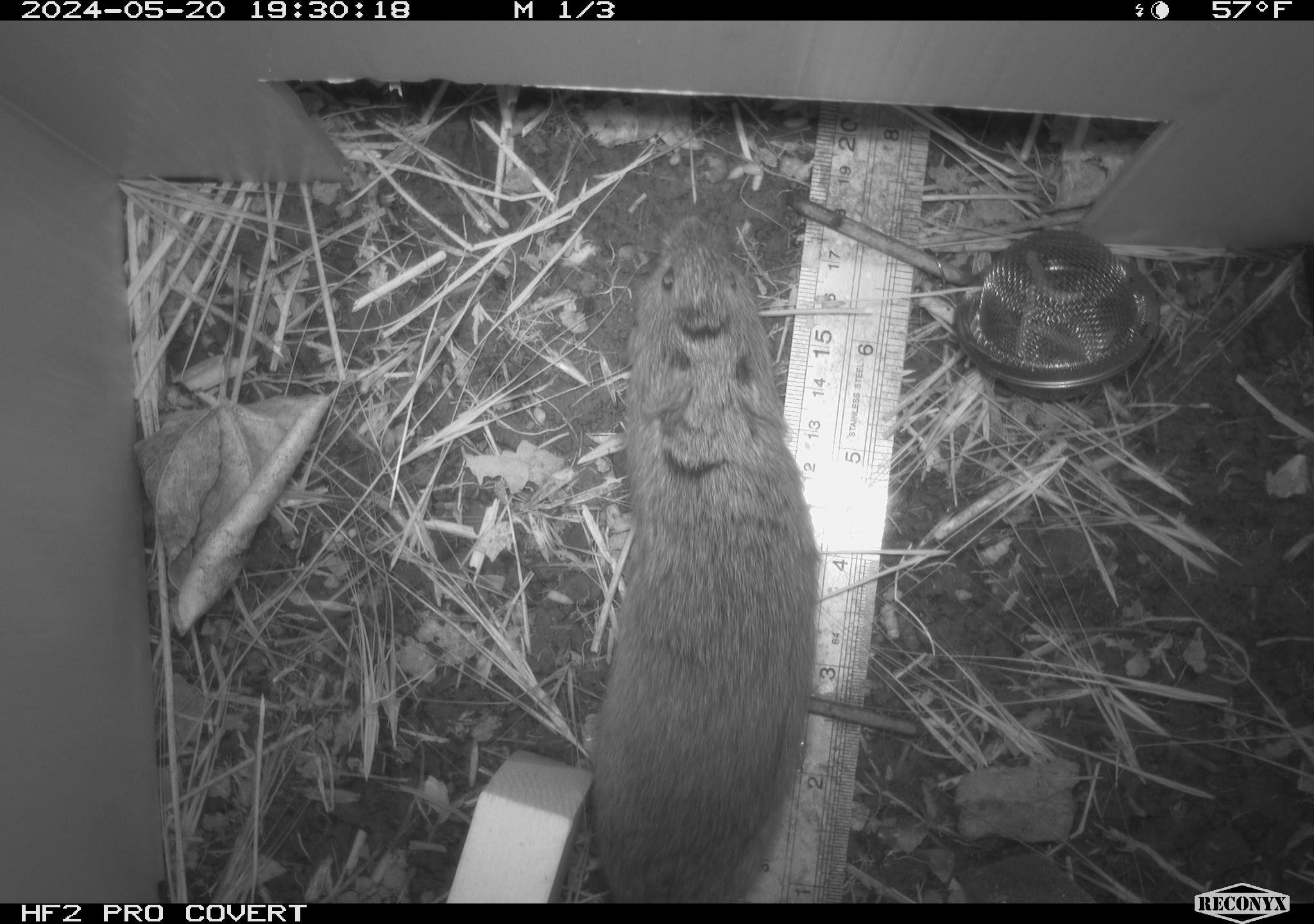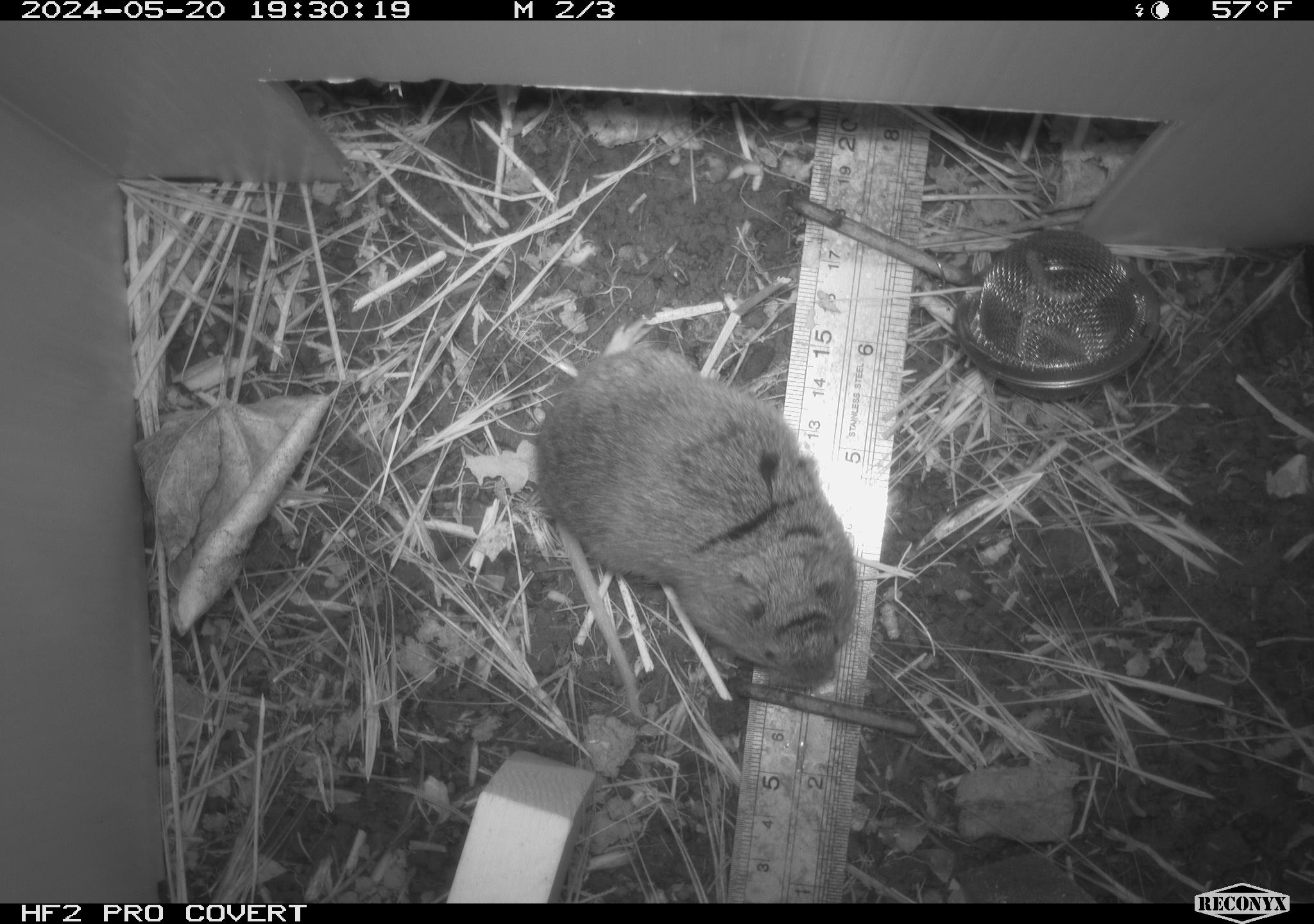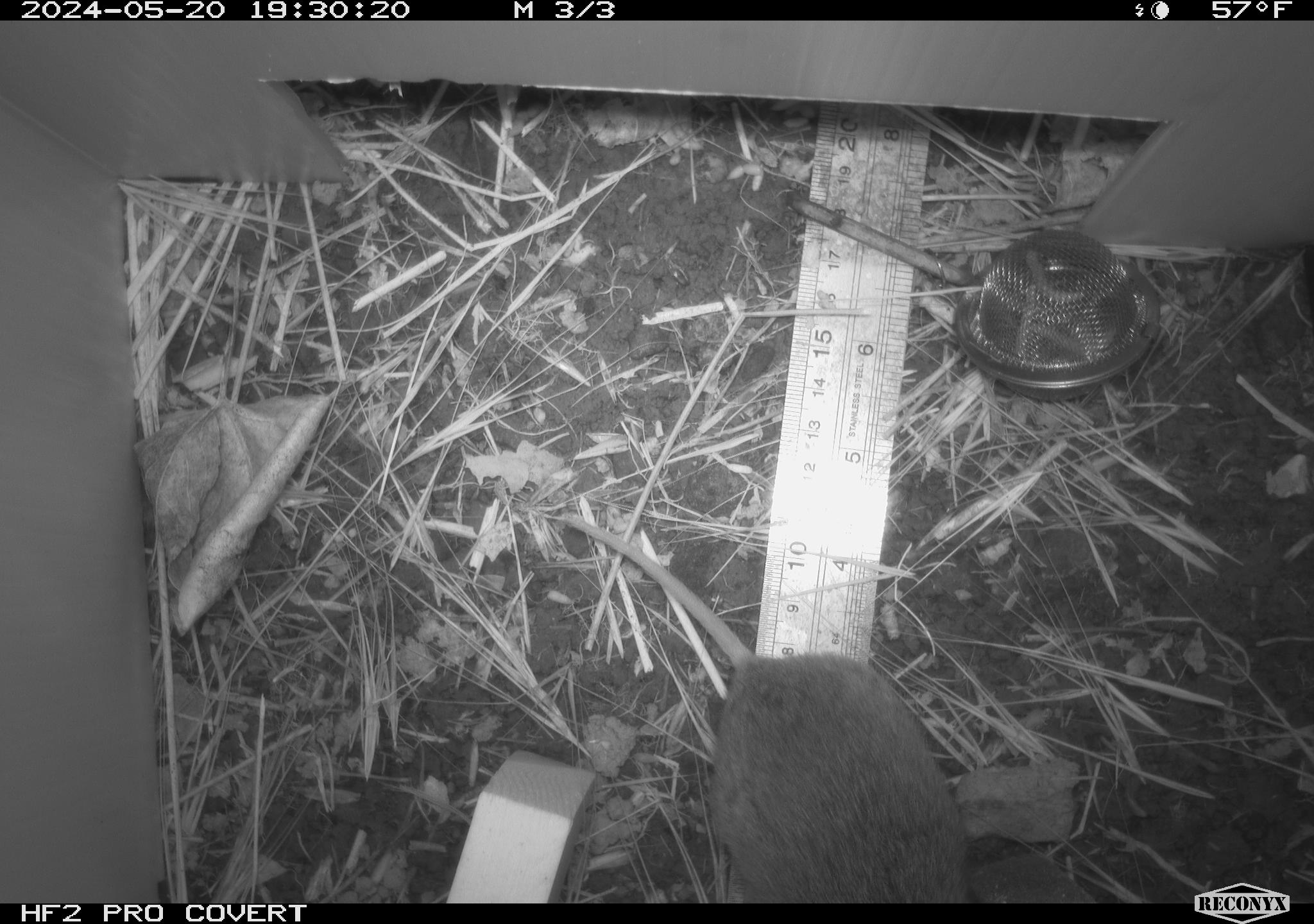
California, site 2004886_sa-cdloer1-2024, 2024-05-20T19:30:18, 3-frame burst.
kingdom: Animalia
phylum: Chordata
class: Mammalia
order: Rodentia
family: Cricetidae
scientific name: Arvicolinae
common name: voles, lemmings, and muskrats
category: arvicolinae subfamily